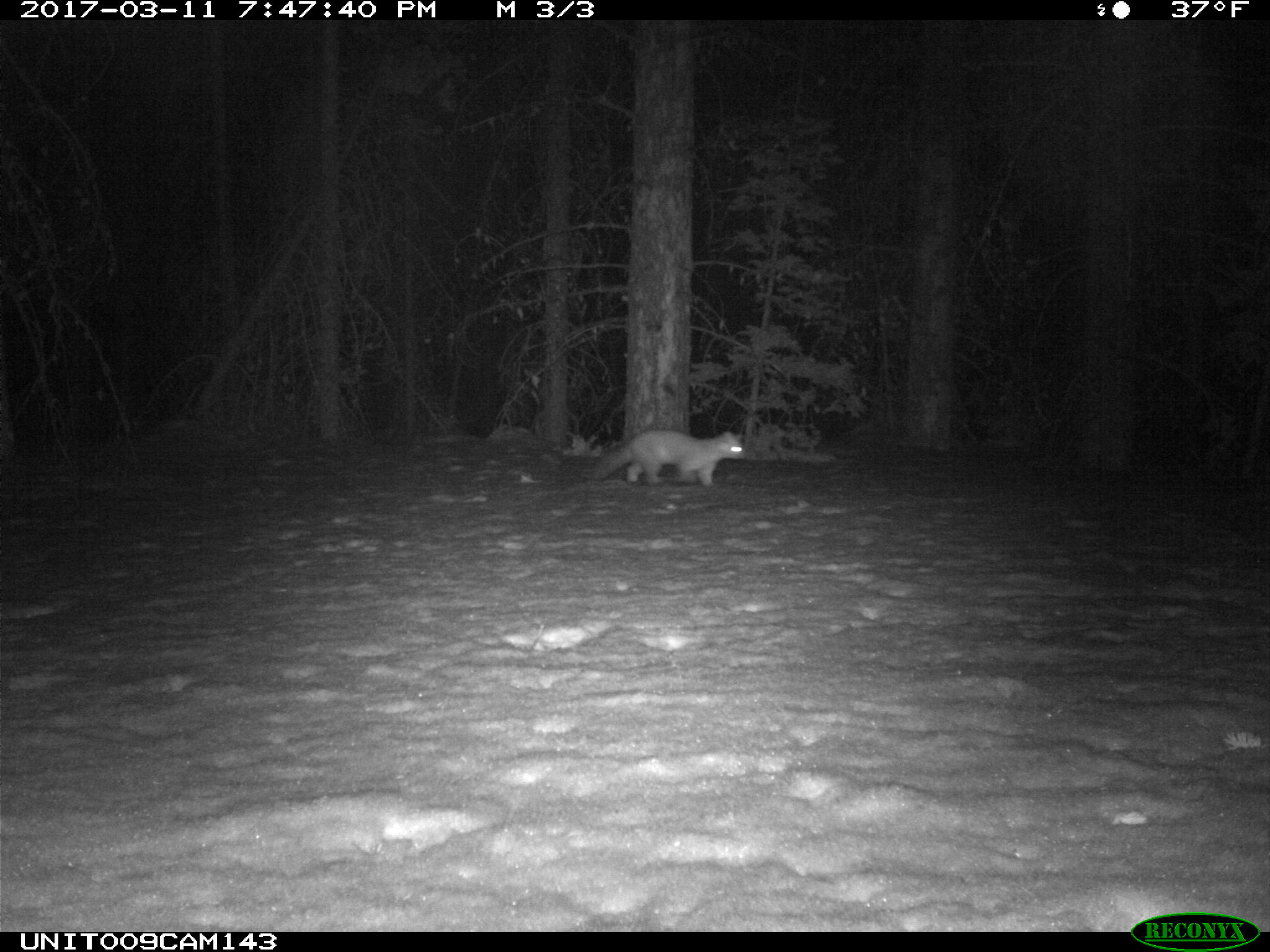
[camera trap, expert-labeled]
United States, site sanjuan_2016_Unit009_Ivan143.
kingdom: Animalia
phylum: Chordata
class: Mammalia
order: Carnivora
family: Mustelidae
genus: Martes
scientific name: Martes americana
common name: american marten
Martes americana (american marten).